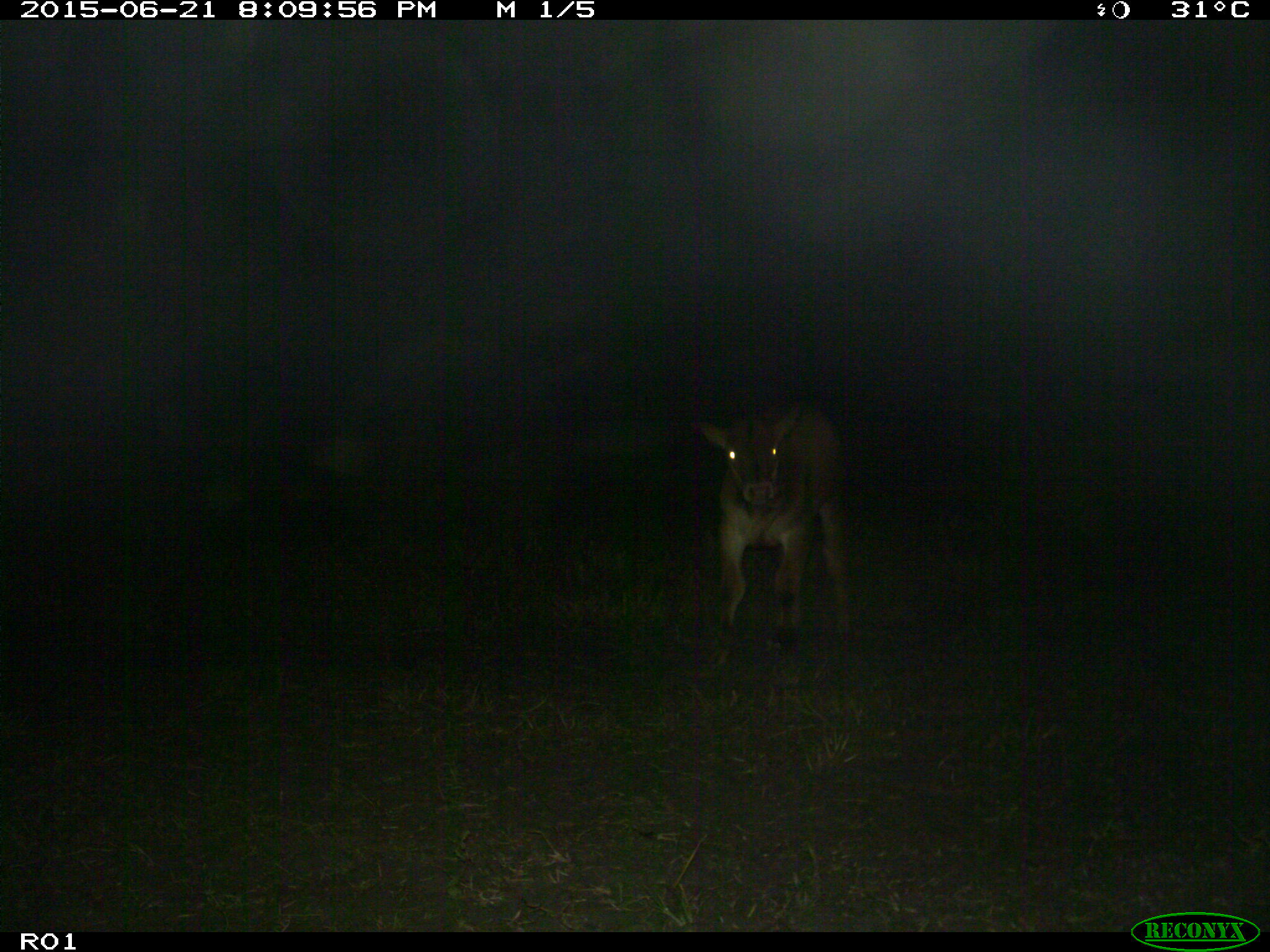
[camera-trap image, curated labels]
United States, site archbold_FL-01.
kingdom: Animalia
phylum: Chordata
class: Mammalia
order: Artiodactyla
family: Bovidae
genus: Bos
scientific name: Bos taurus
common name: domestic cow